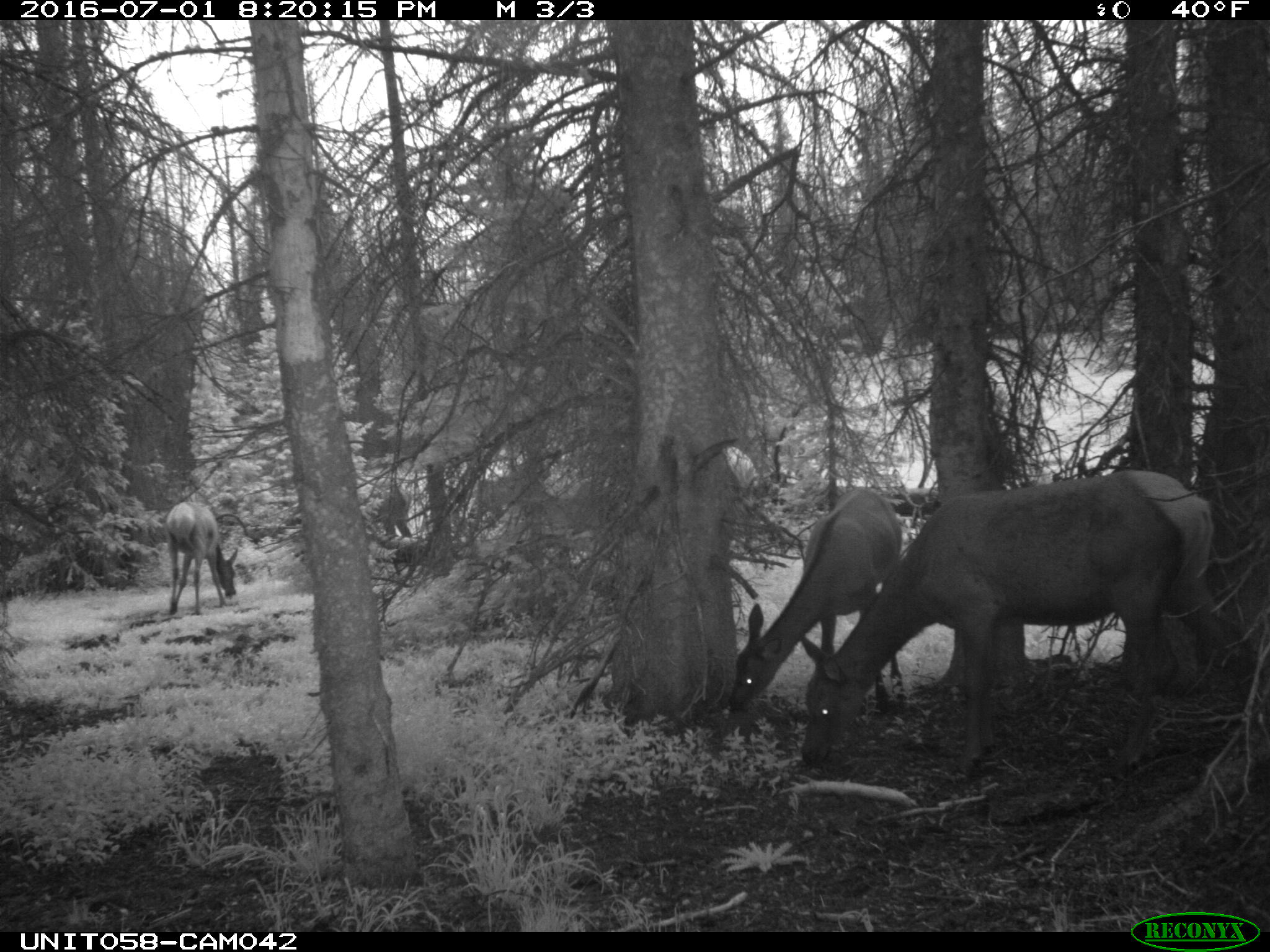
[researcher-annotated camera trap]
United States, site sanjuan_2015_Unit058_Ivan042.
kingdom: Animalia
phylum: Chordata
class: Mammalia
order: Artiodactyla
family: Cervidae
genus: Cervus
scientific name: Cervus elaphus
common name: red deer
Cervus elaphus (red deer).